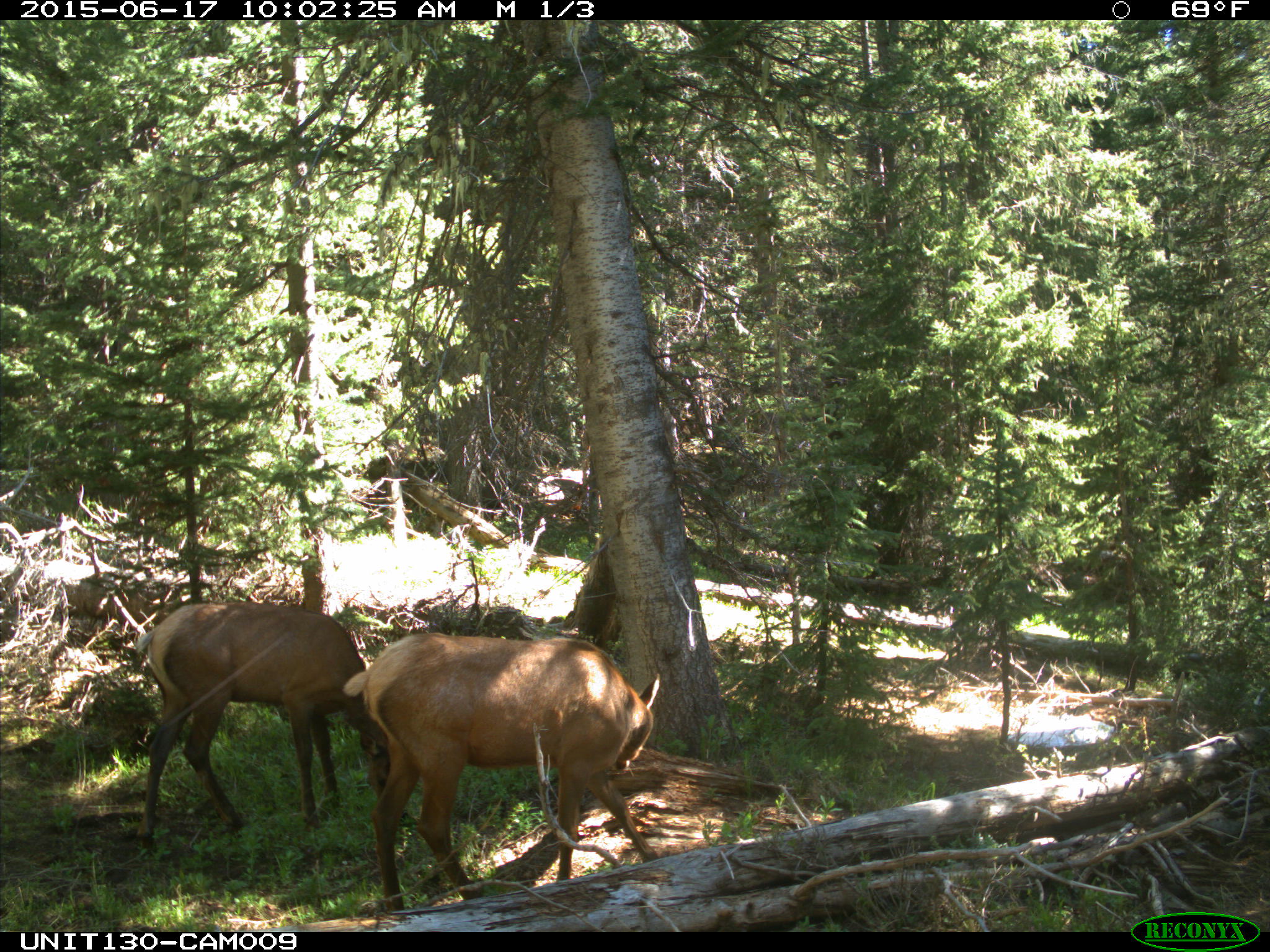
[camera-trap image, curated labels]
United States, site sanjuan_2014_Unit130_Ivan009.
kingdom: Animalia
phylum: Chordata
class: Mammalia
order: Artiodactyla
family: Cervidae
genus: Cervus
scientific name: Cervus elaphus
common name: red deer